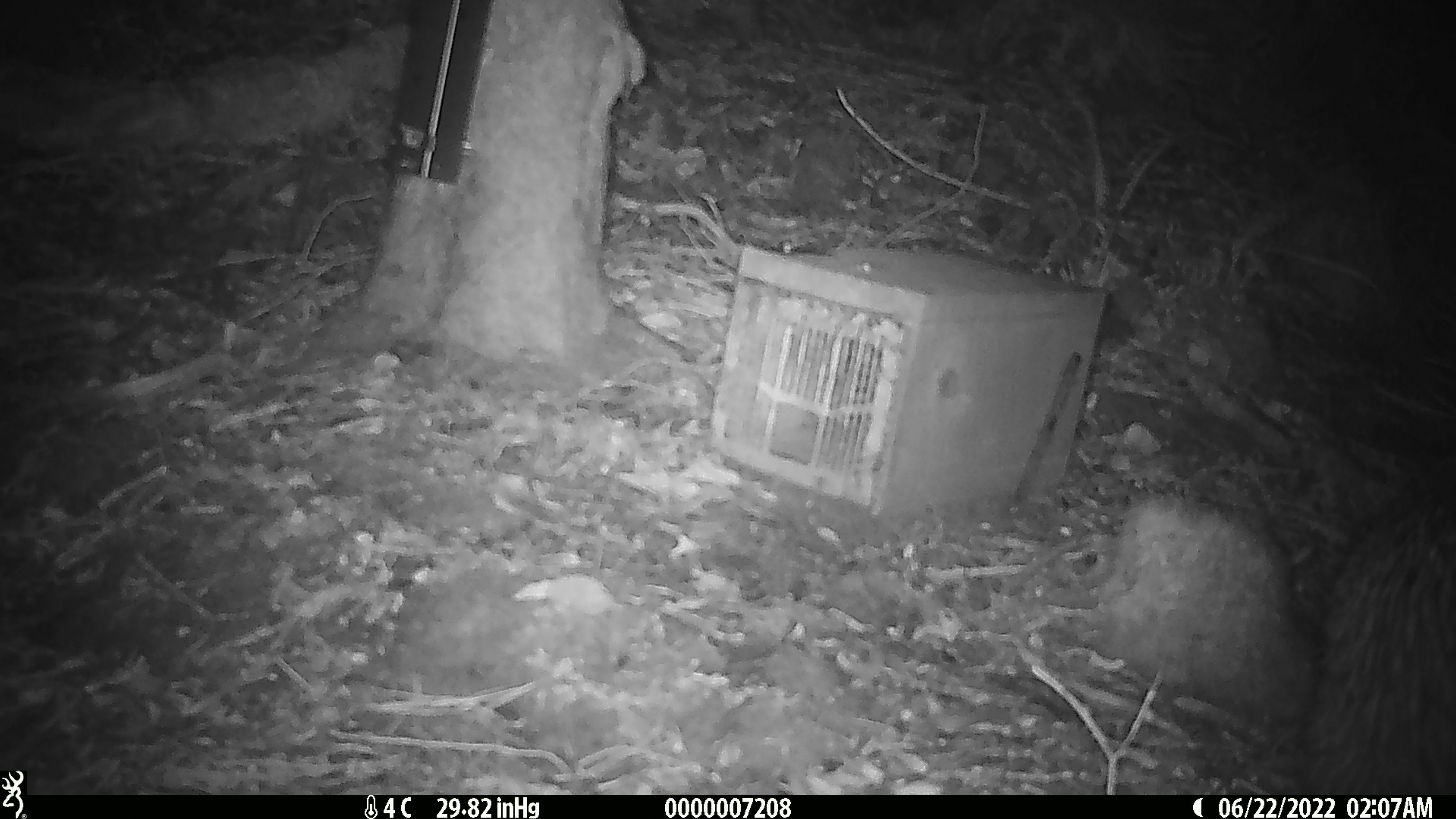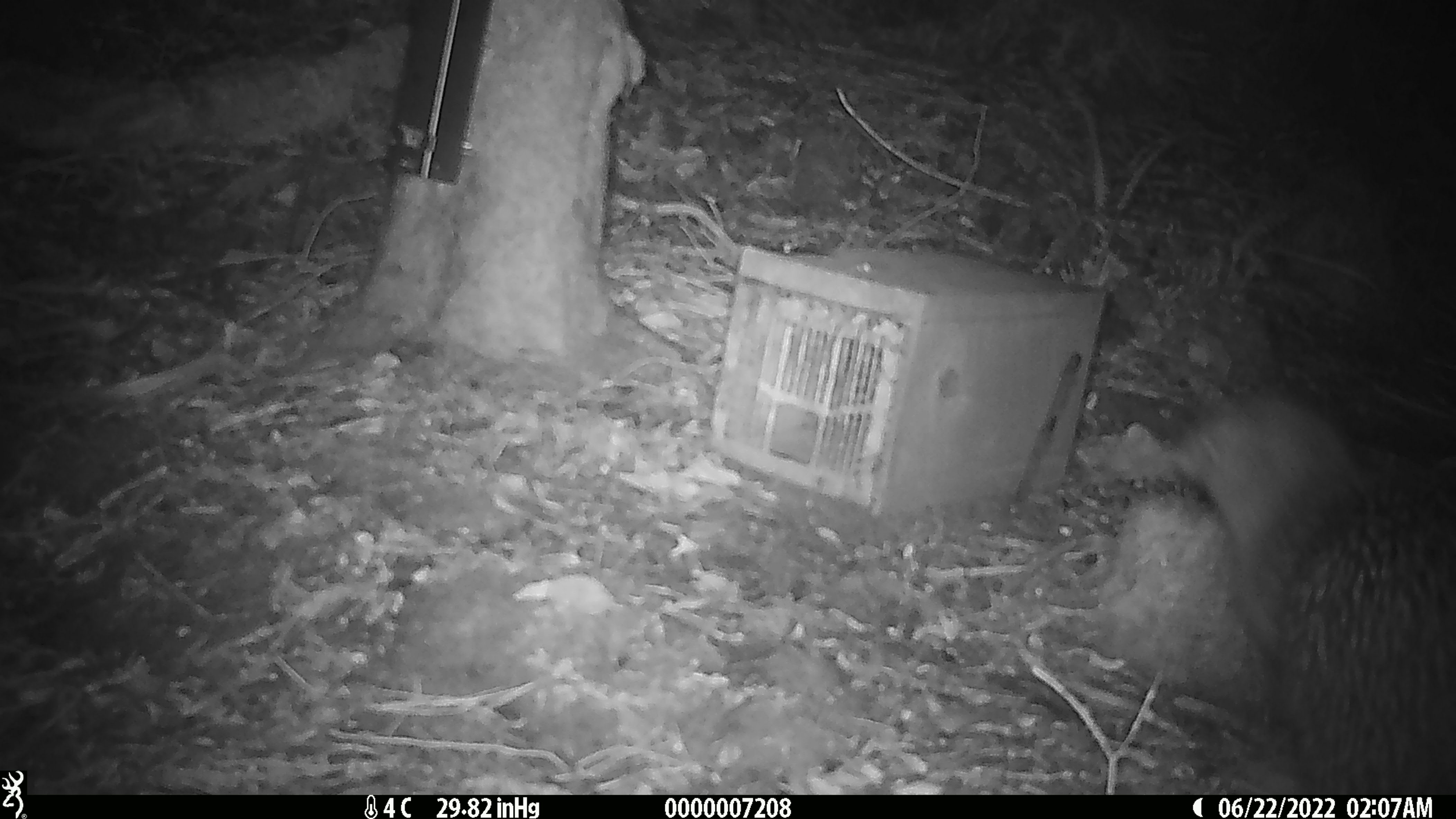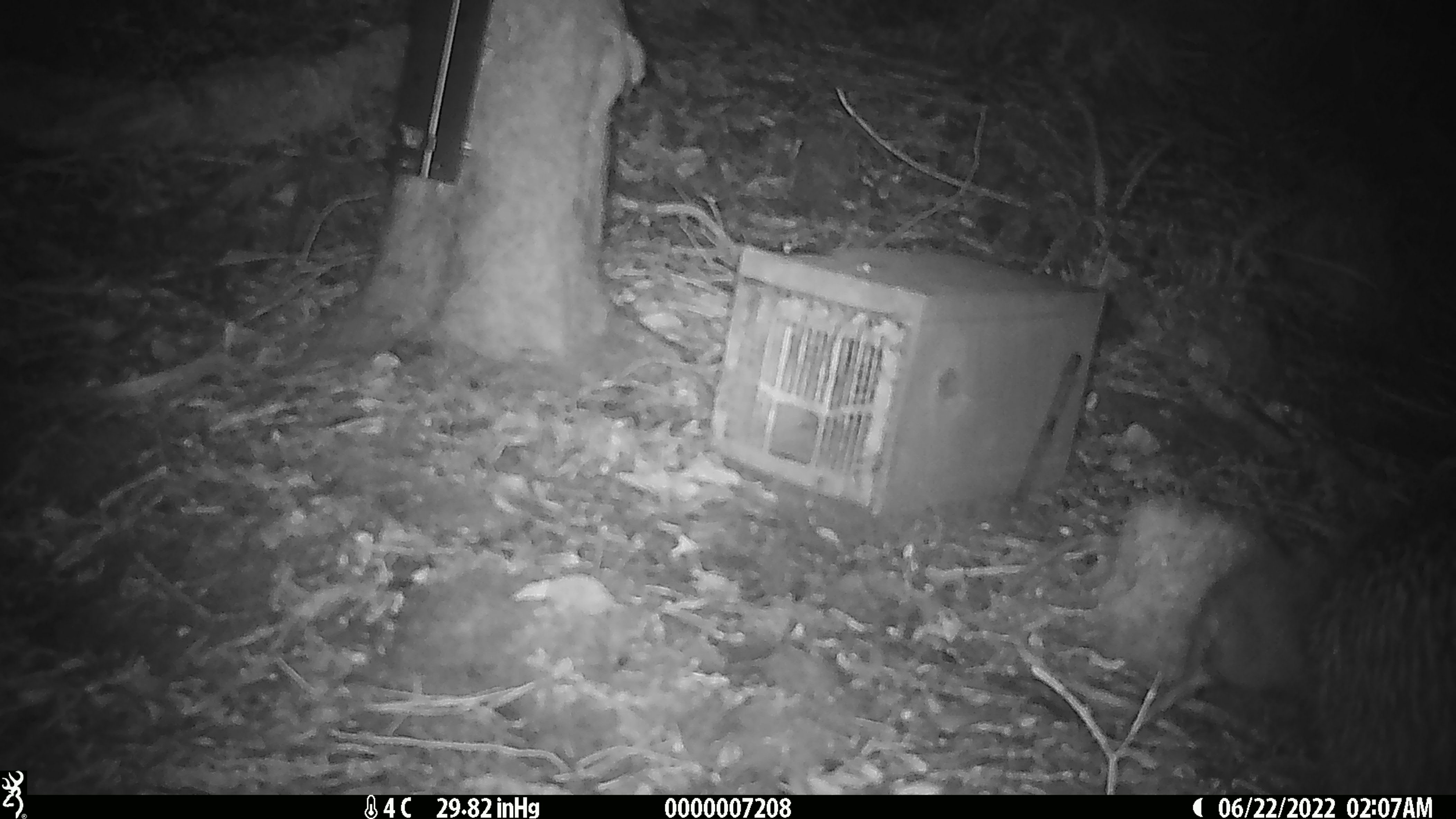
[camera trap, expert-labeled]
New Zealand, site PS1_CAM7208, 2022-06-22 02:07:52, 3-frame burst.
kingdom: Animalia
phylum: Chordata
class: Aves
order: Apterygiformes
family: Apterygidae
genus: Apteryx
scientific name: Apteryx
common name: kiwi